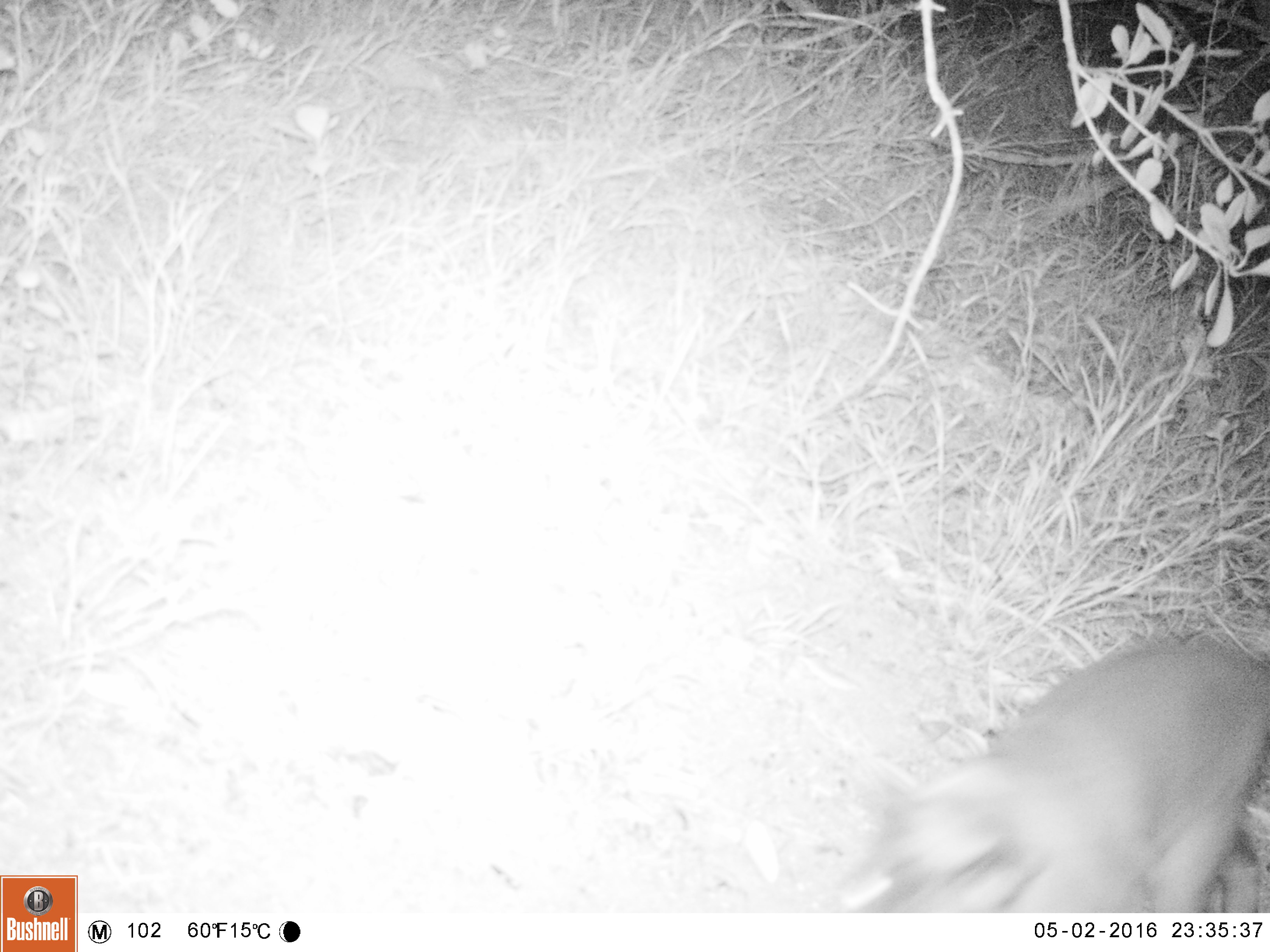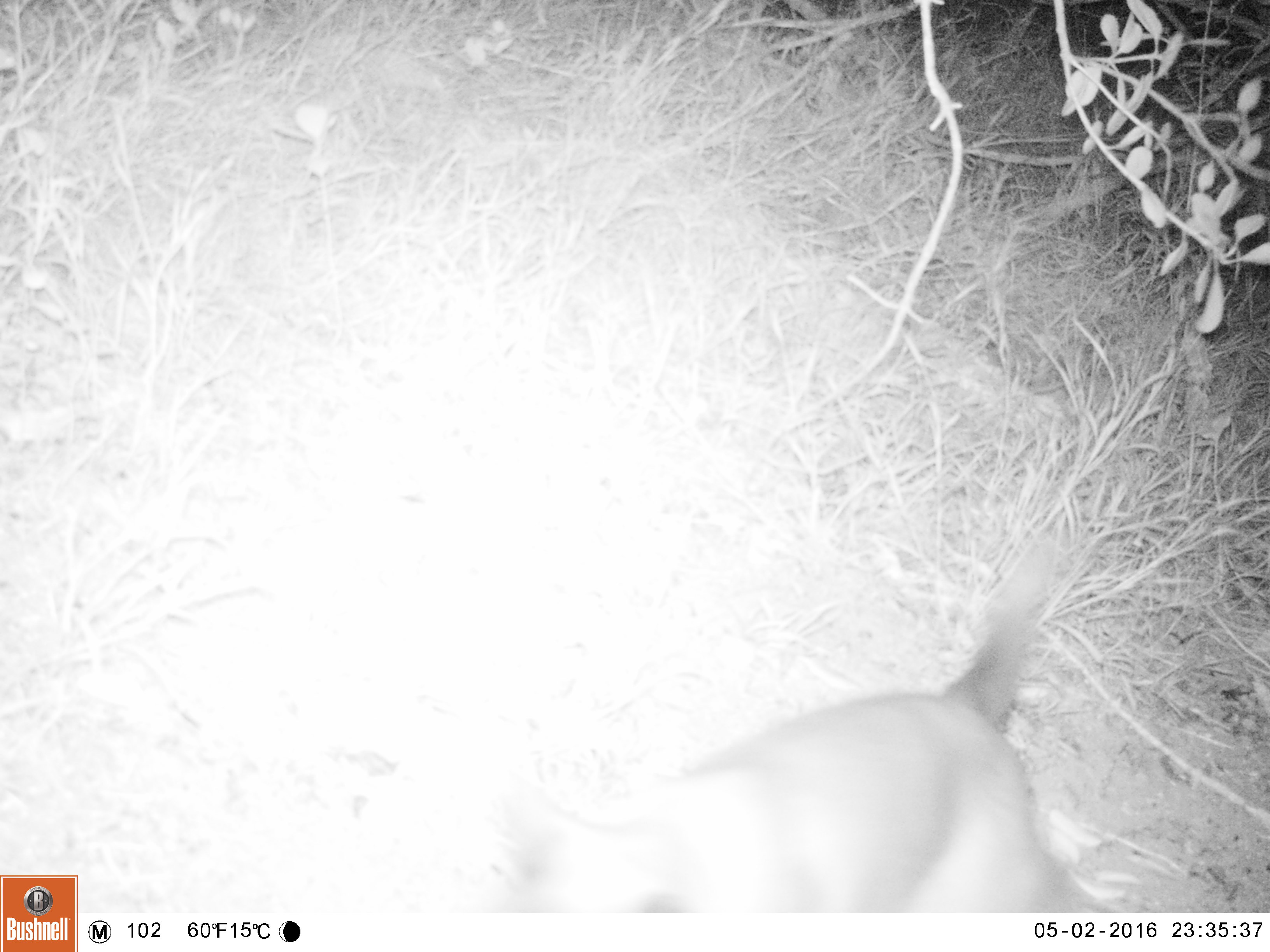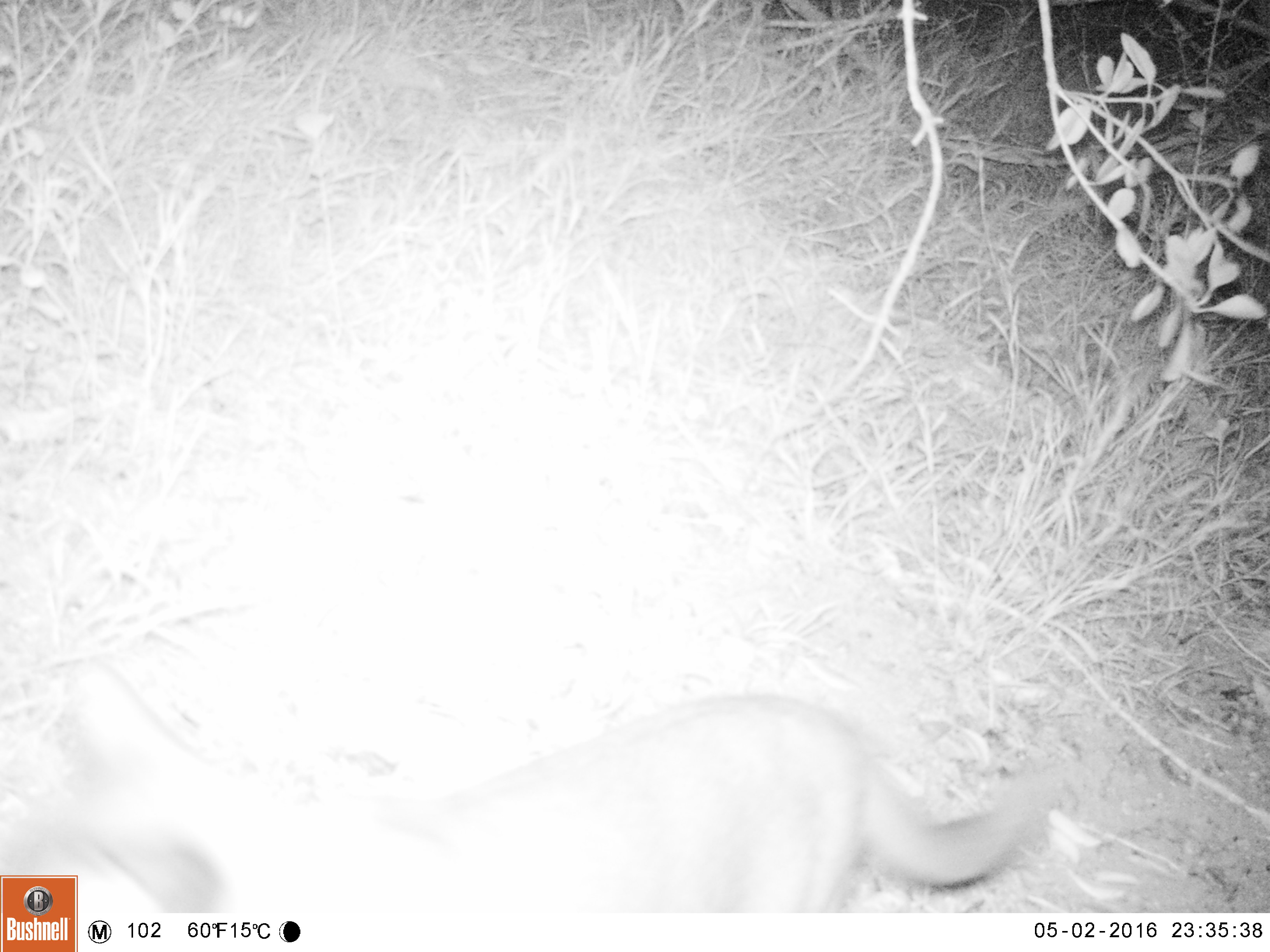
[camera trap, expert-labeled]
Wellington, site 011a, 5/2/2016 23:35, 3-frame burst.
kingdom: Animalia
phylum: Chordata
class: Mammalia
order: Carnivora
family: Felidae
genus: Felis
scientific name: Felis catus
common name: cat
Cat (Felis catus).